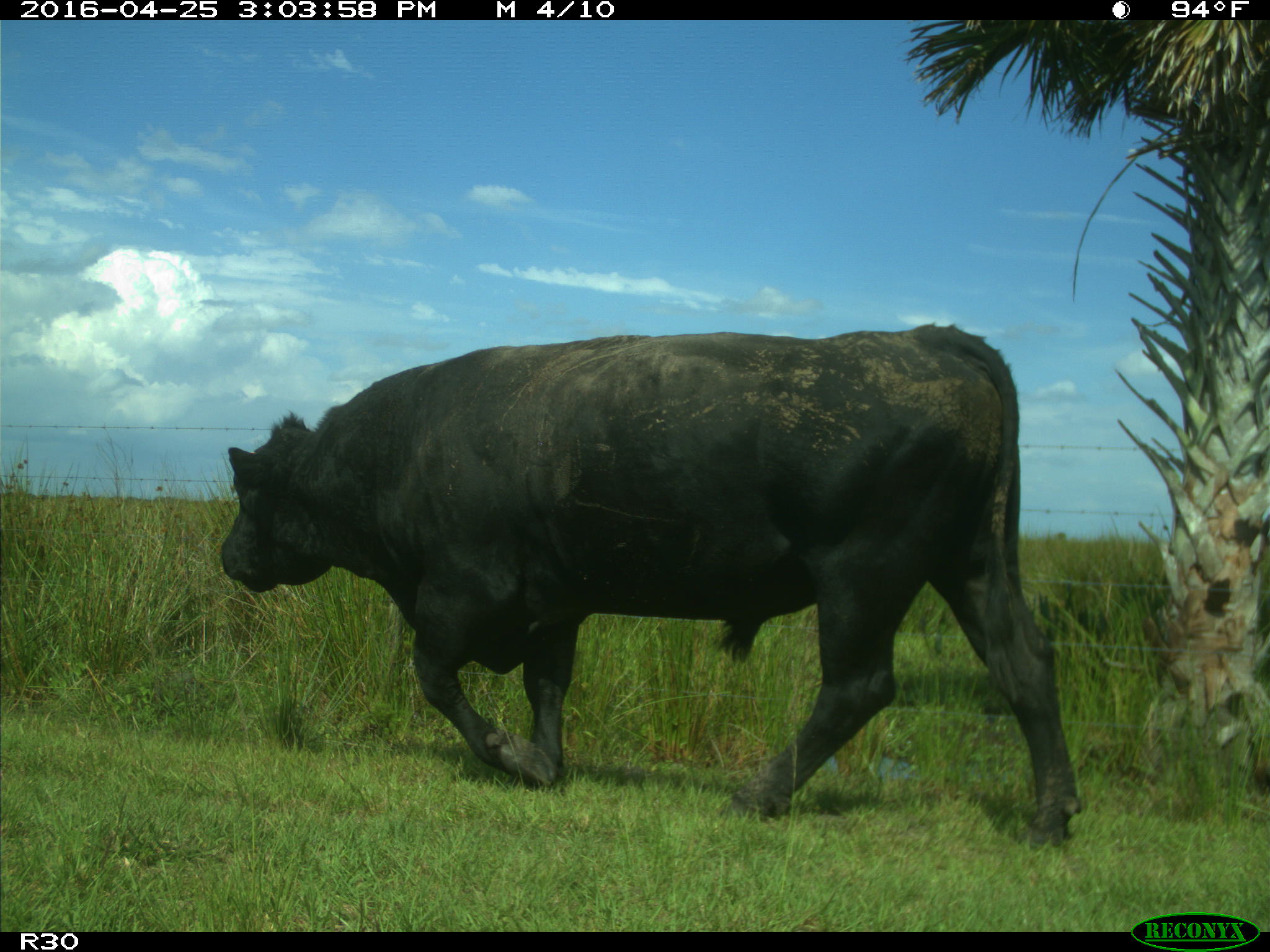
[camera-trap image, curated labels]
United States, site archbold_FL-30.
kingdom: Animalia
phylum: Chordata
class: Mammalia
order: Artiodactyla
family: Bovidae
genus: Bos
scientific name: Bos taurus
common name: domestic cow